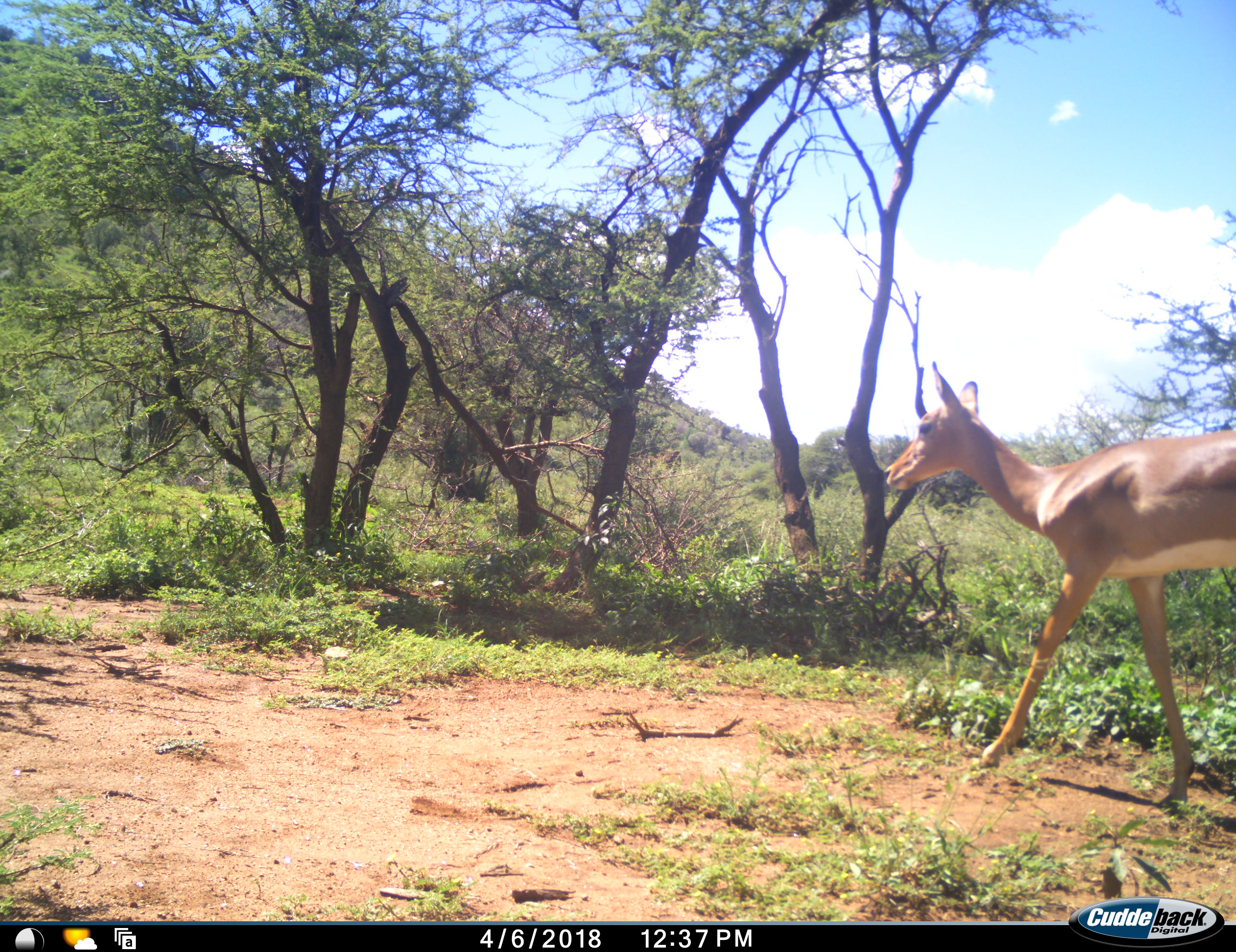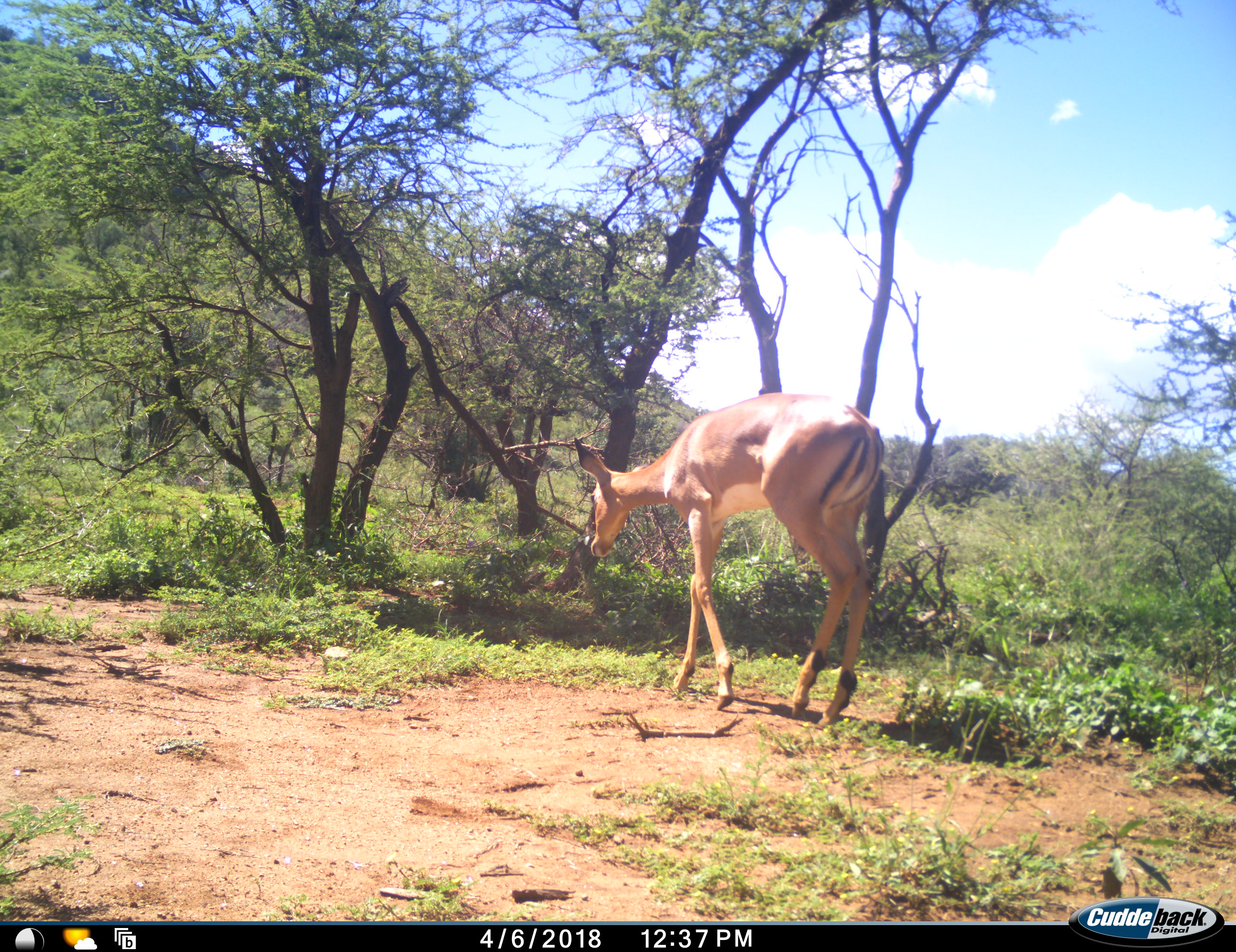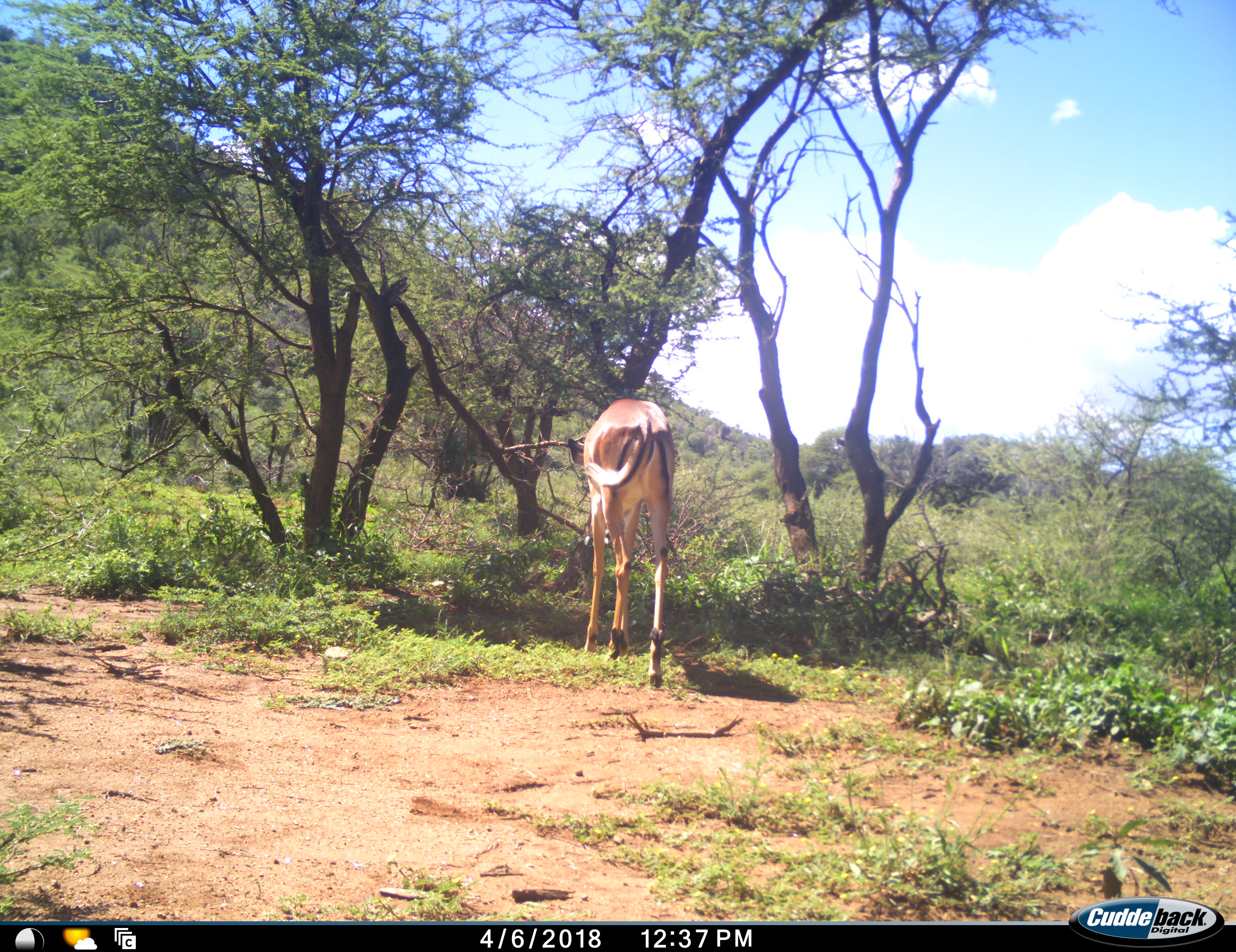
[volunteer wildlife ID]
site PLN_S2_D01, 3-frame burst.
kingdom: Animalia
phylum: Chordata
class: Mammalia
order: Artiodactyla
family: Bovidae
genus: Aepyceros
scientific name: Aepyceros melampus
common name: impala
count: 1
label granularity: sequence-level